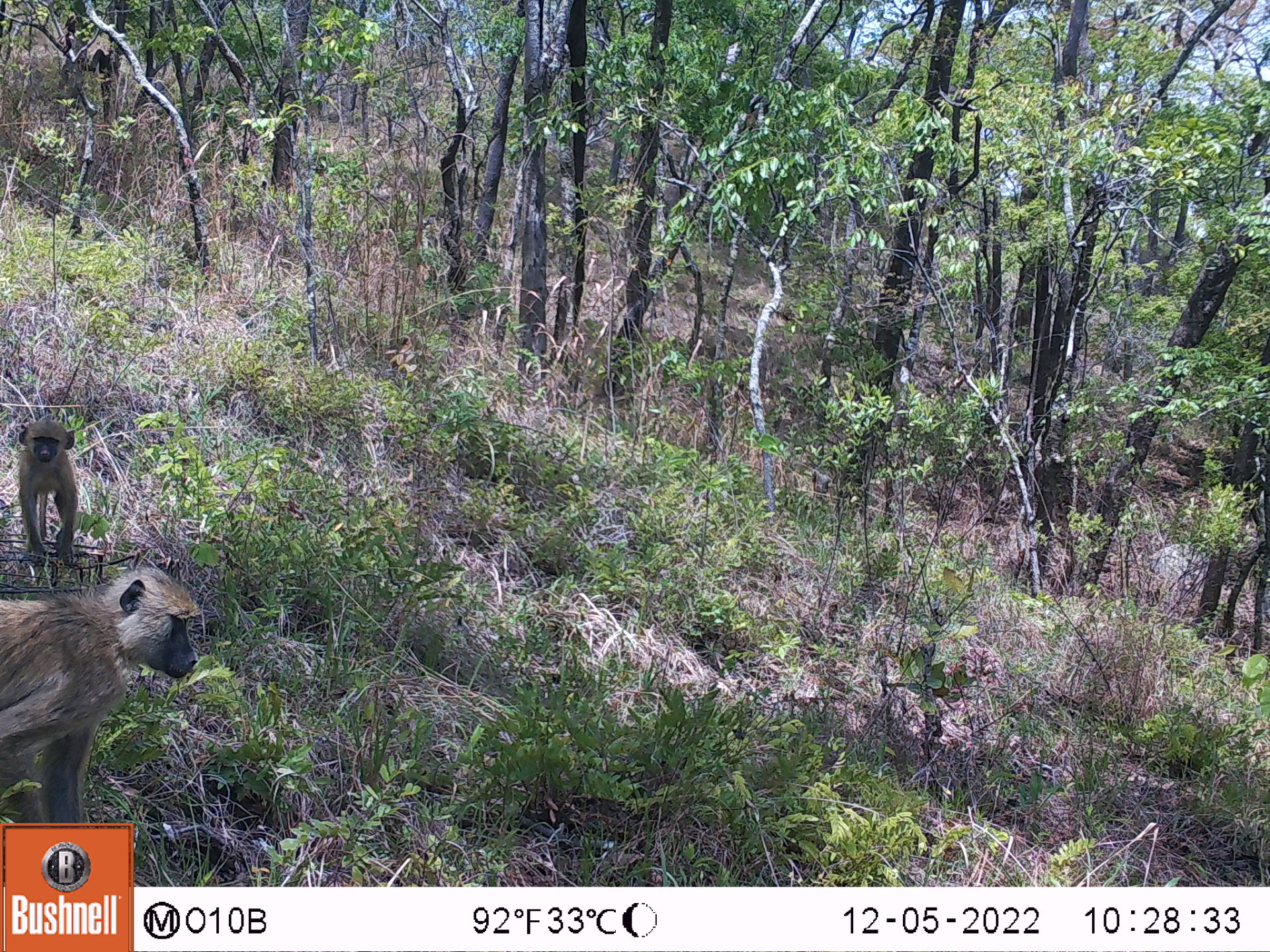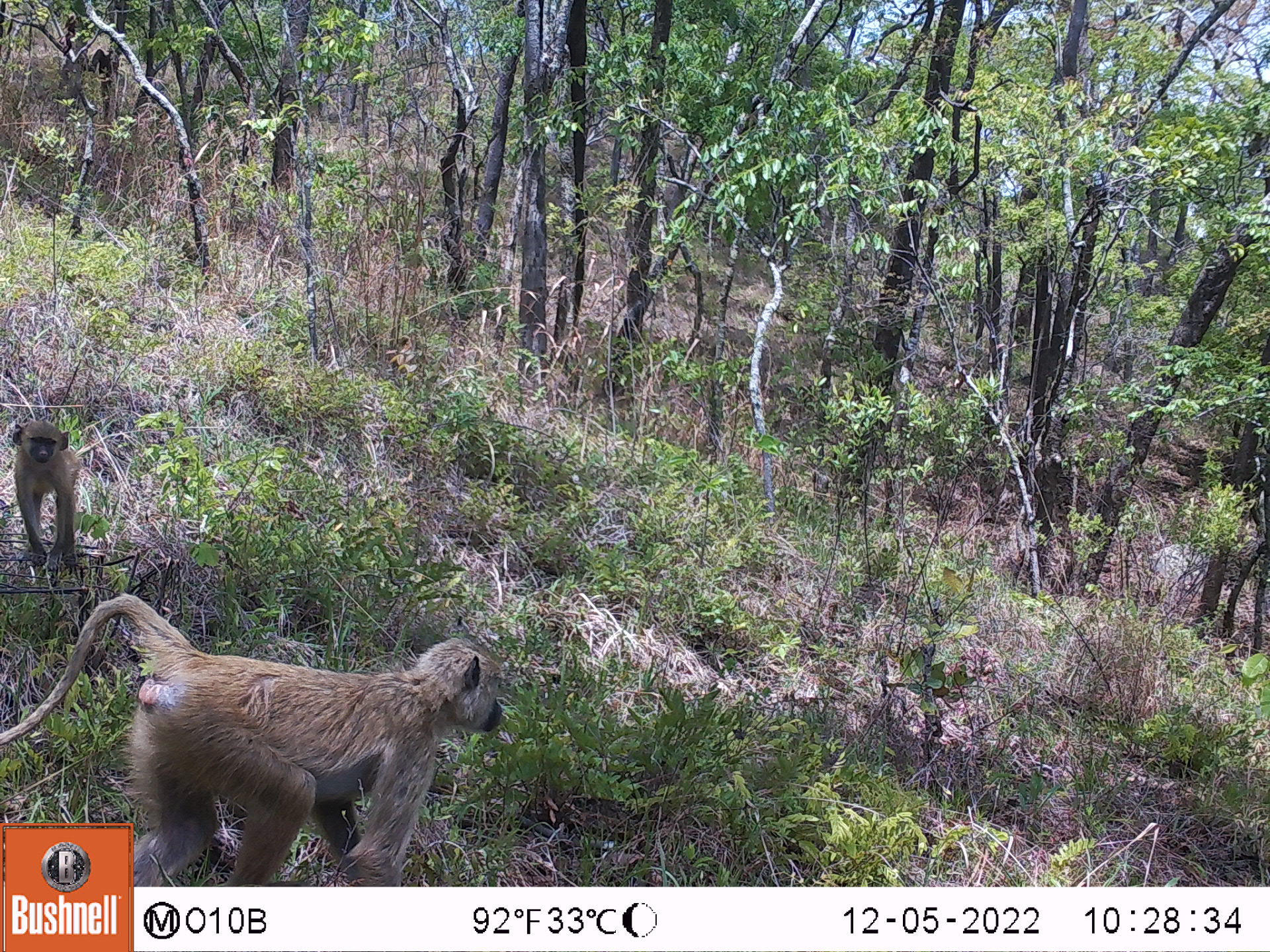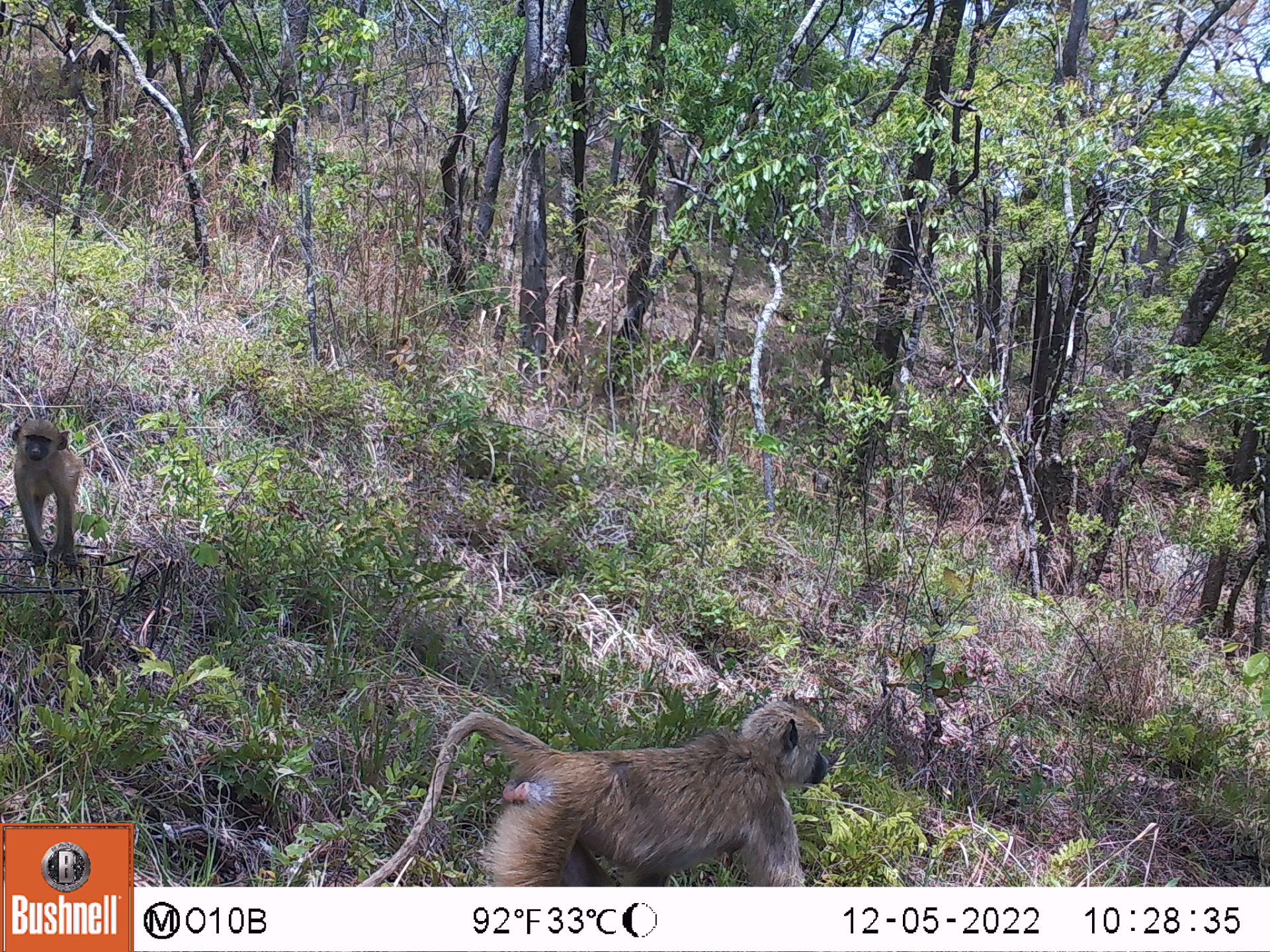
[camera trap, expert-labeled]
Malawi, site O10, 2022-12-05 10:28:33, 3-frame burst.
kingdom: Animalia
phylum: Chordata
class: Mammalia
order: Primates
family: Cercopithecidae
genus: Papio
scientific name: Papio cynocephalus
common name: yellow baboon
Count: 2.